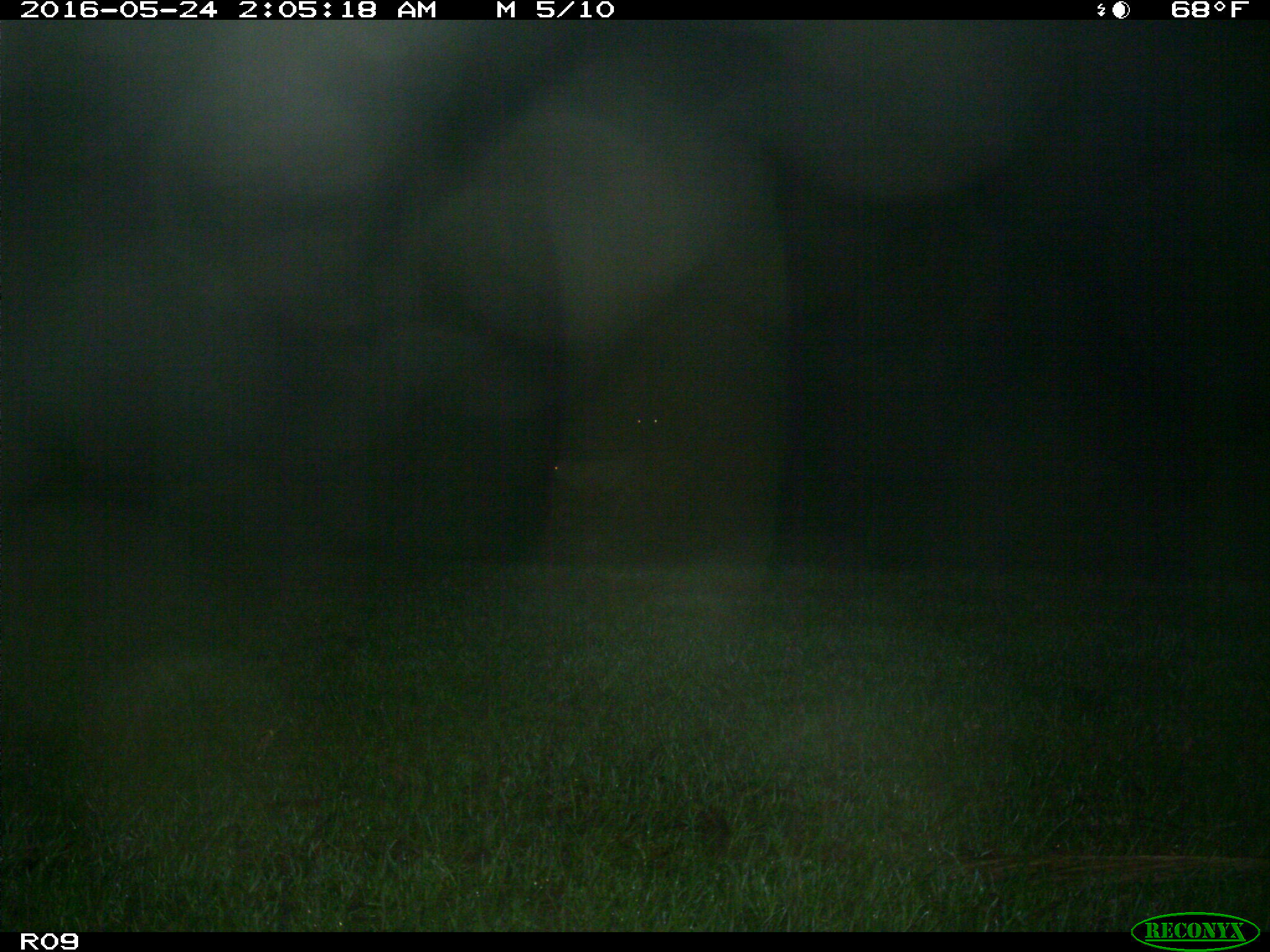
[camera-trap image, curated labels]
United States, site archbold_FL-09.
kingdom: Animalia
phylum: Chordata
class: Mammalia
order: Artiodactyla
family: Bovidae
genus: Bos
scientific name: Bos taurus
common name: domestic cow